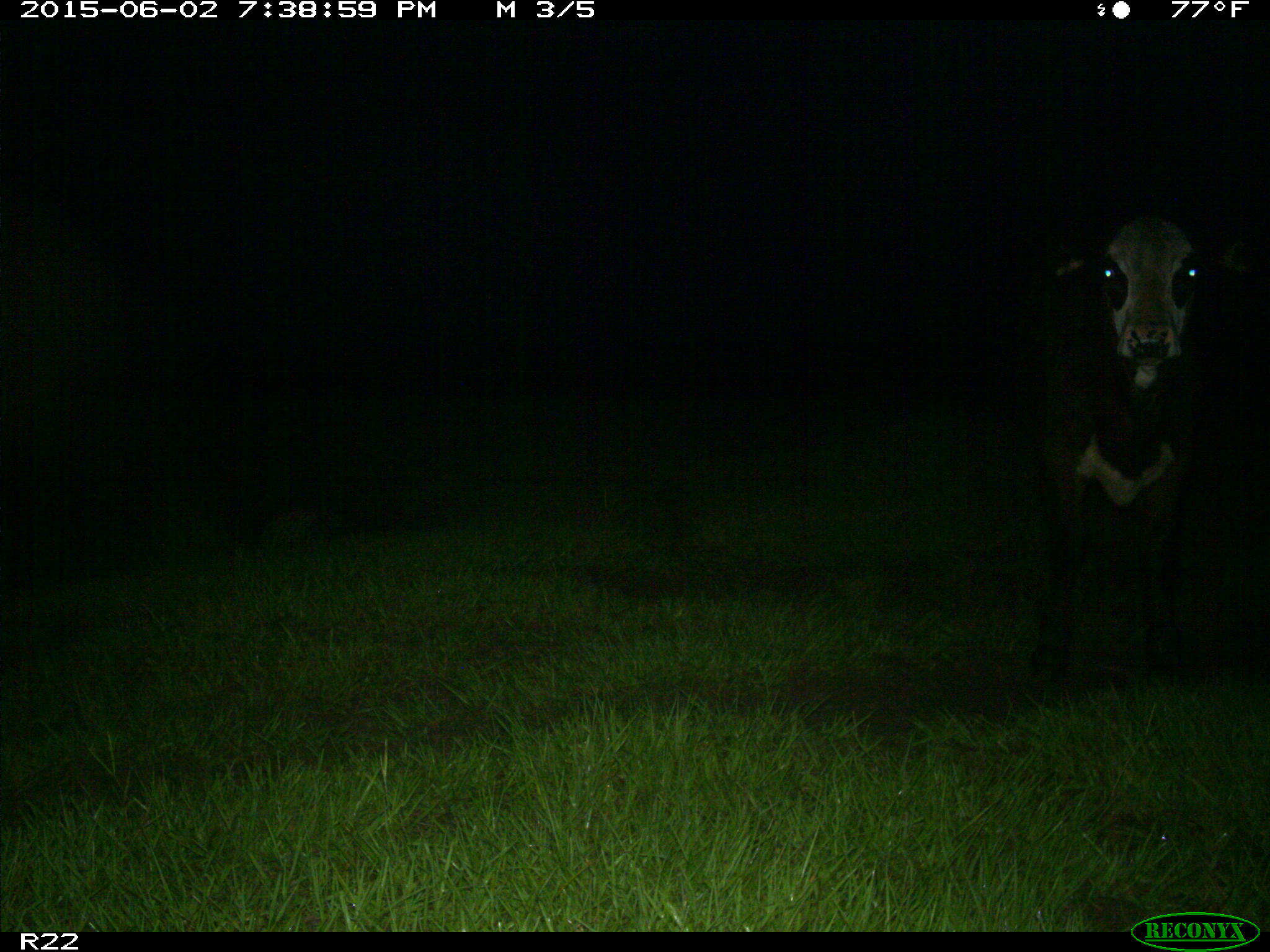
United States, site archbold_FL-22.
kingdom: Animalia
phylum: Chordata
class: Mammalia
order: Artiodactyla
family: Bovidae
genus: Bos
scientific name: Bos taurus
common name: domestic cow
Bos taurus (domestic cow).